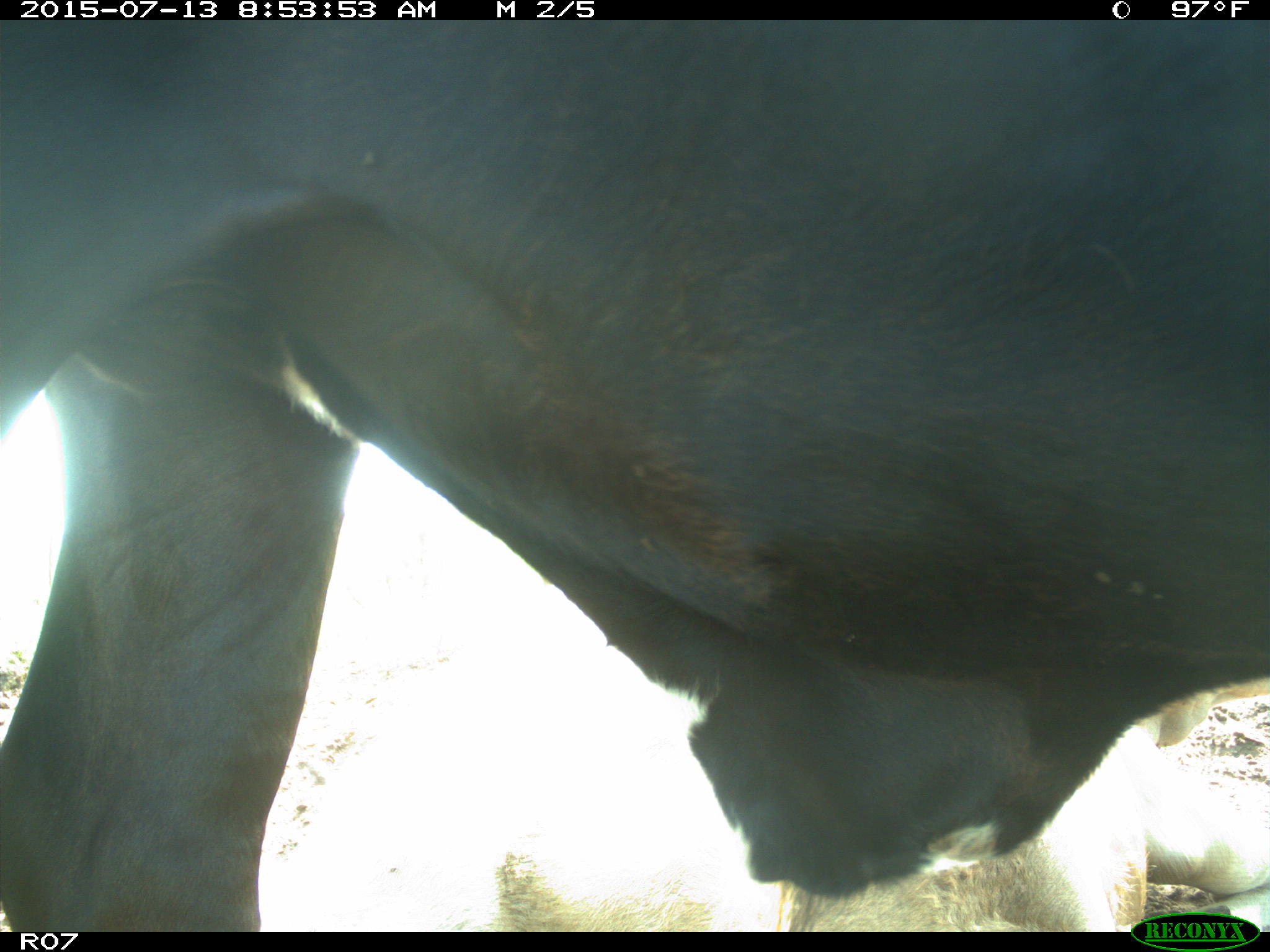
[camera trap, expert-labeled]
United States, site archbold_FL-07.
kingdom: Animalia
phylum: Chordata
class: Mammalia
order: Artiodactyla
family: Bovidae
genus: Bos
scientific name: Bos taurus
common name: domestic cow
Bos taurus (domestic cow).